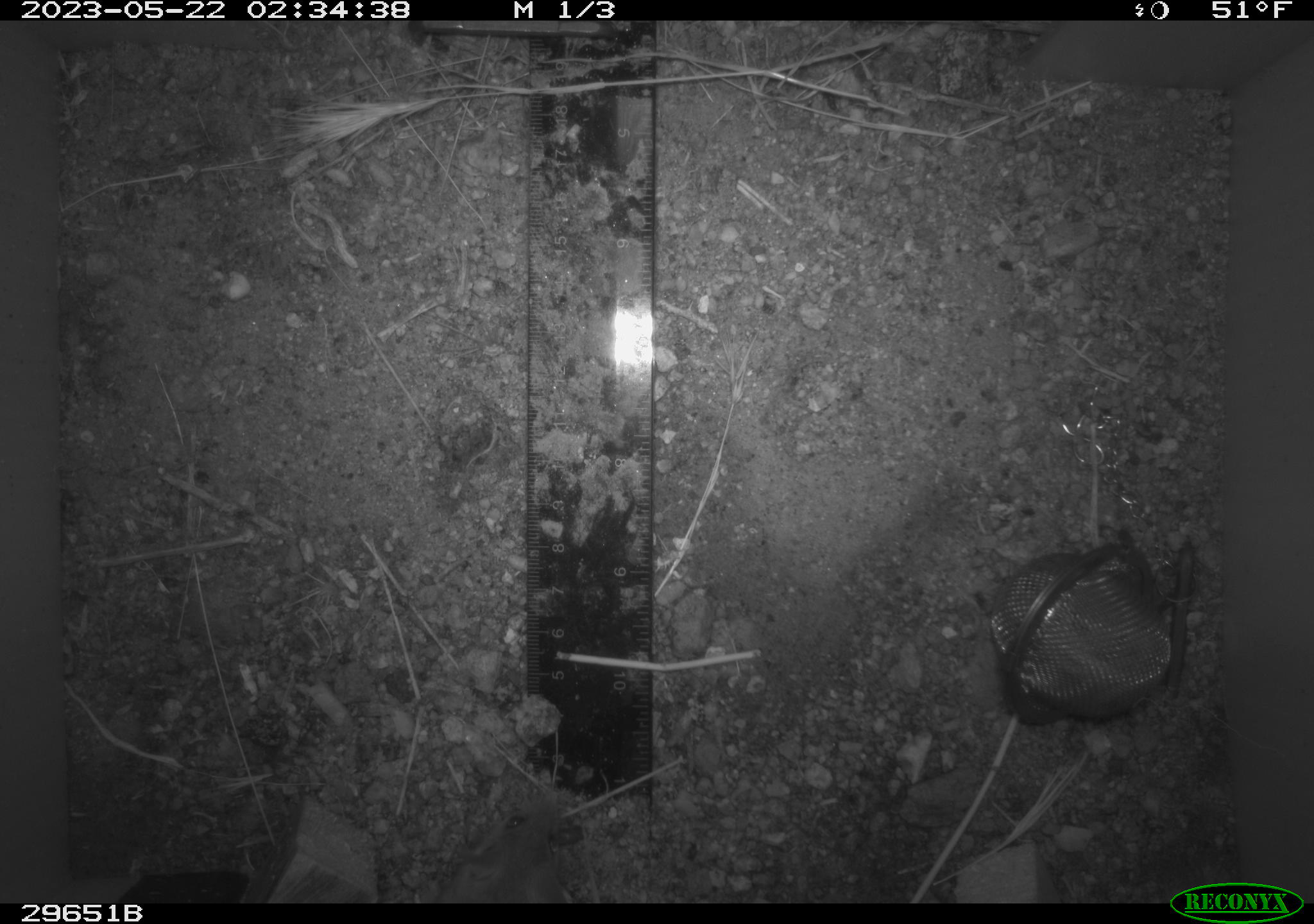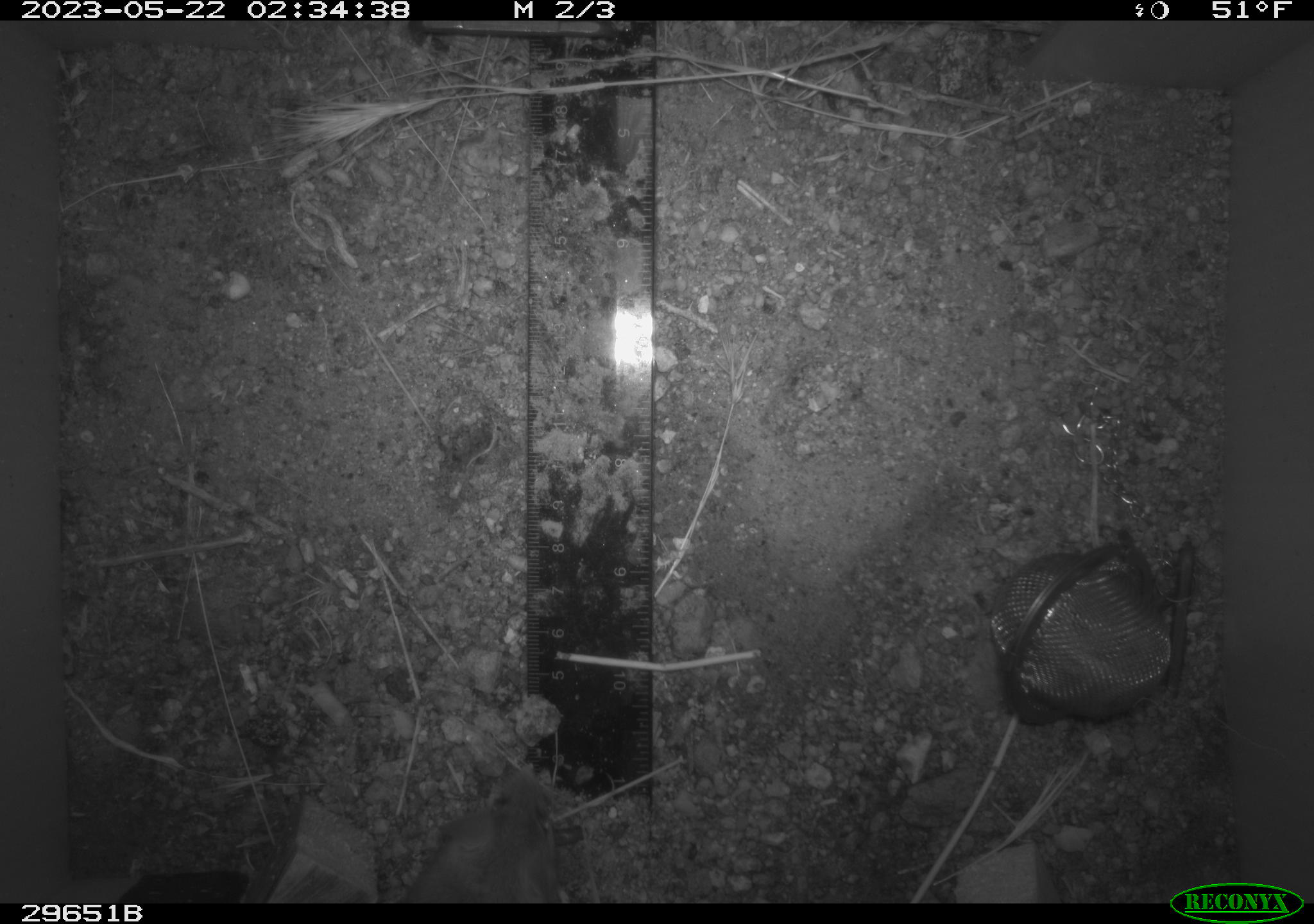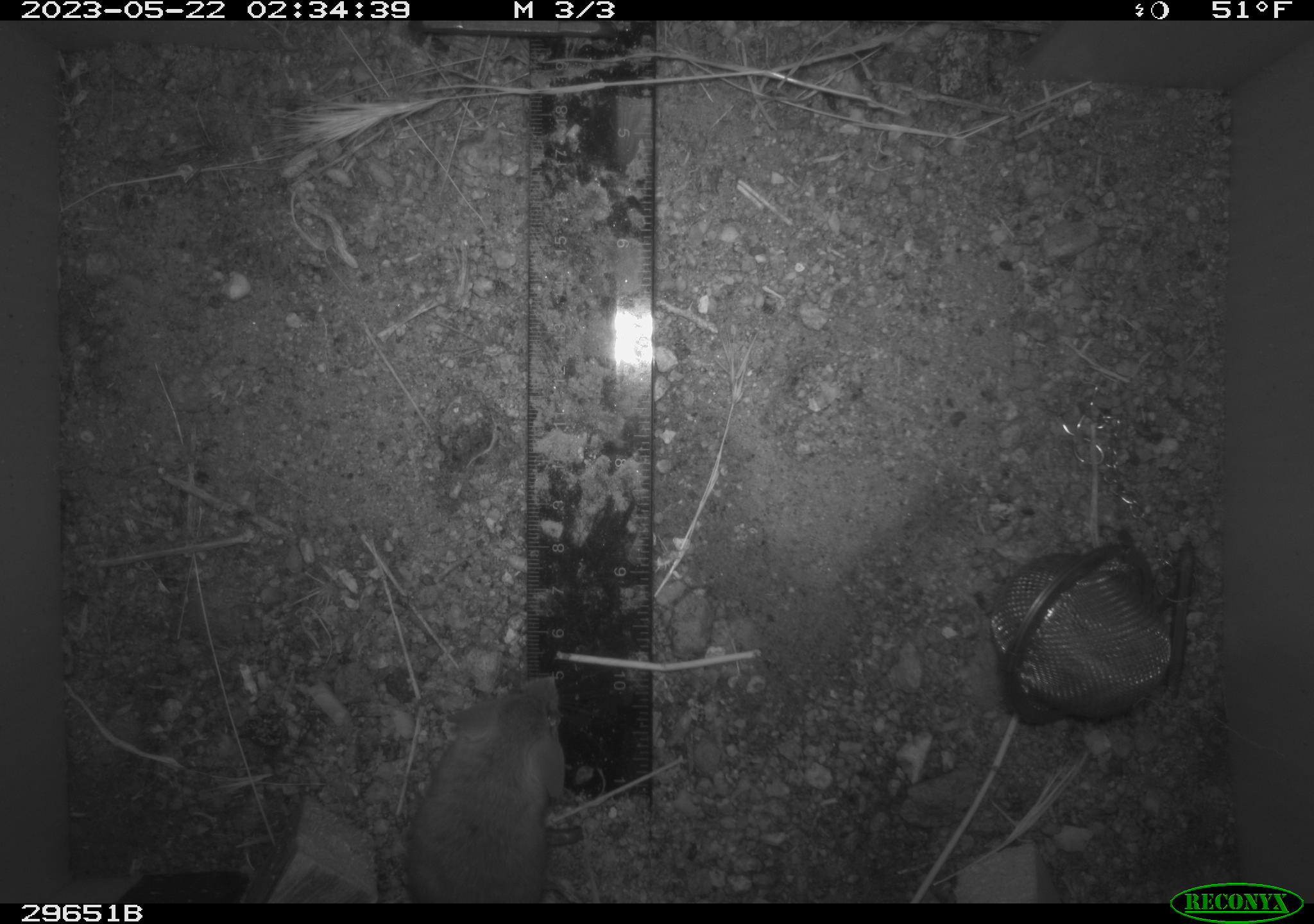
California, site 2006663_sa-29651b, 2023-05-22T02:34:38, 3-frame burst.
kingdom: Animalia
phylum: Chordata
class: Mammalia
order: Rodentia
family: Cricetidae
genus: Peromyscus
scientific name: Peromyscus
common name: deer mice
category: peromyscus species